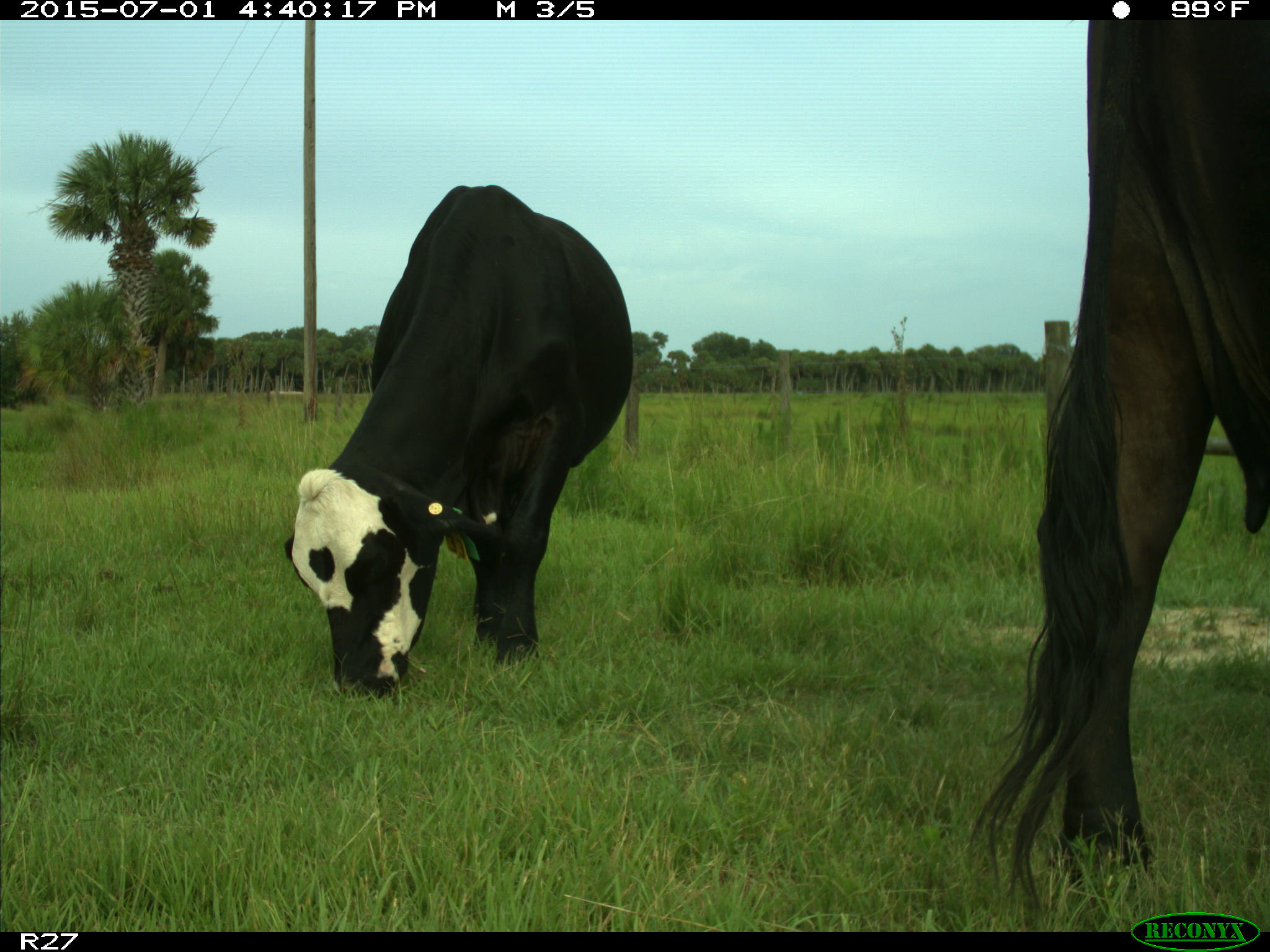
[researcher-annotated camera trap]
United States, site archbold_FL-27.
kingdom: Animalia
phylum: Chordata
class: Mammalia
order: Artiodactyla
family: Bovidae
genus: Bos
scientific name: Bos taurus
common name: domestic cow